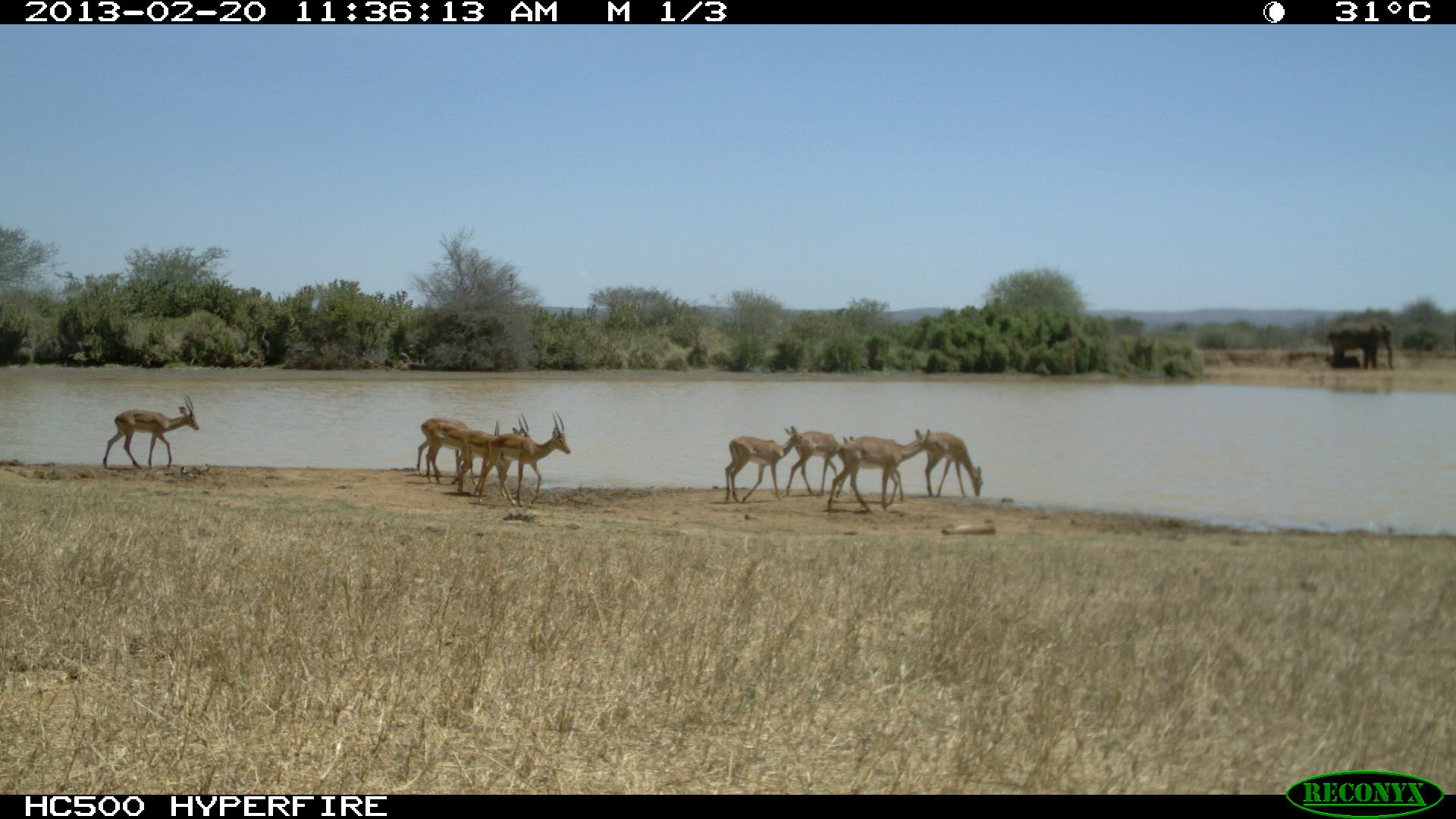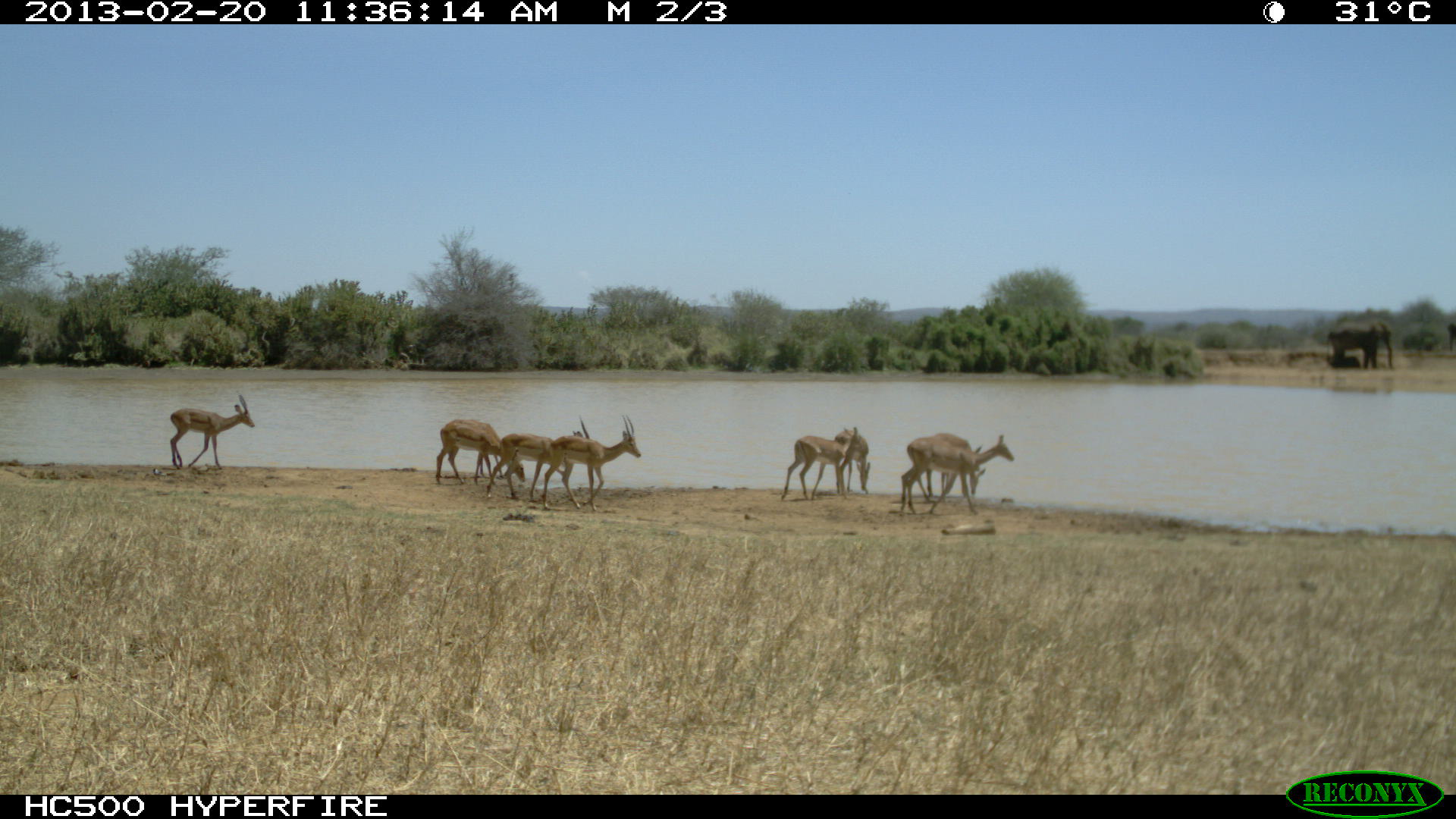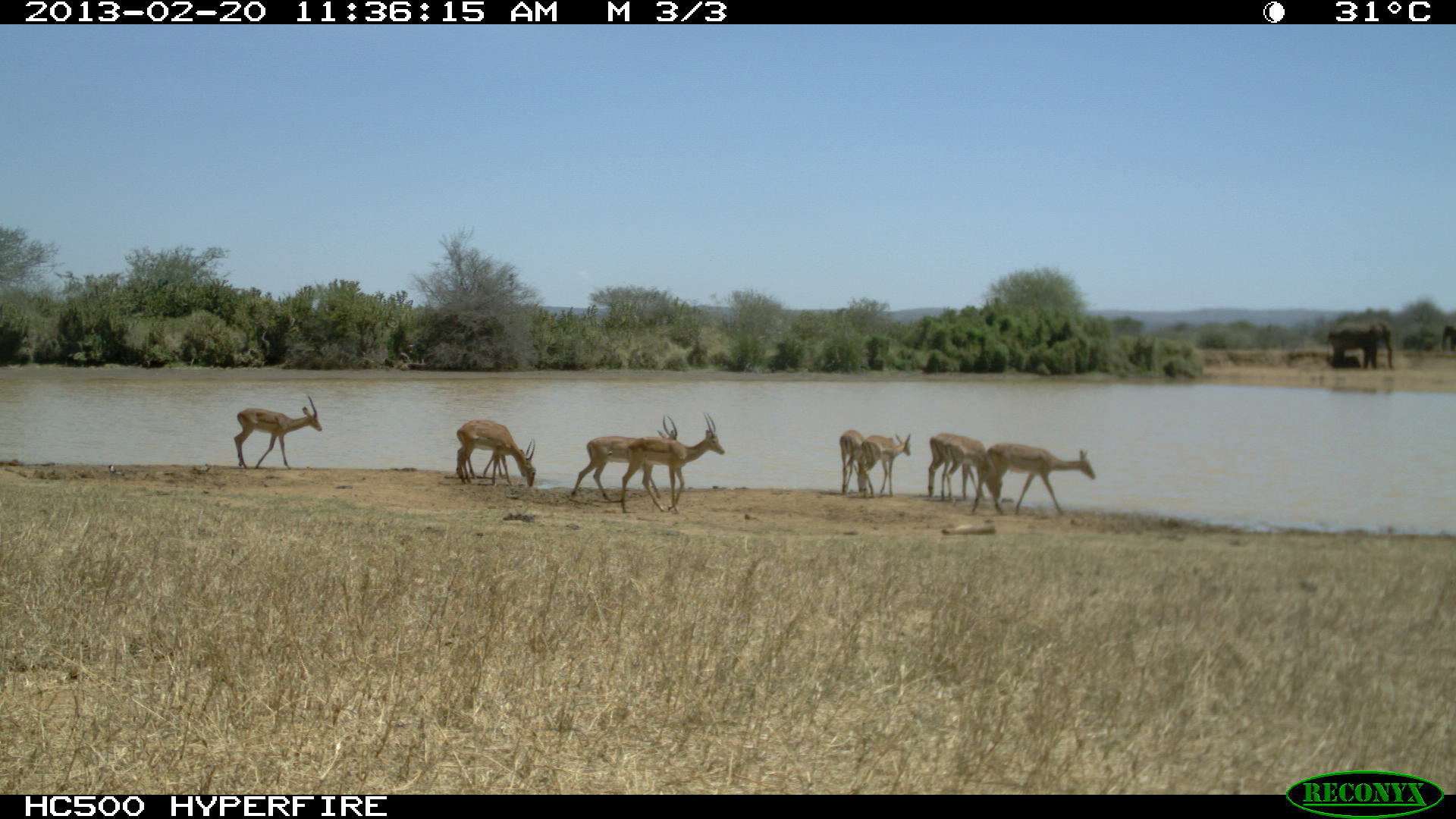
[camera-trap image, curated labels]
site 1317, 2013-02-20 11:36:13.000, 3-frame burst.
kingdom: Animalia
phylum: Chordata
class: Mammalia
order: Artiodactyla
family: Bovidae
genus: Aepyceros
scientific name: Aepyceros melampus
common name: impala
Aepyceros melampus (impala), count 10.